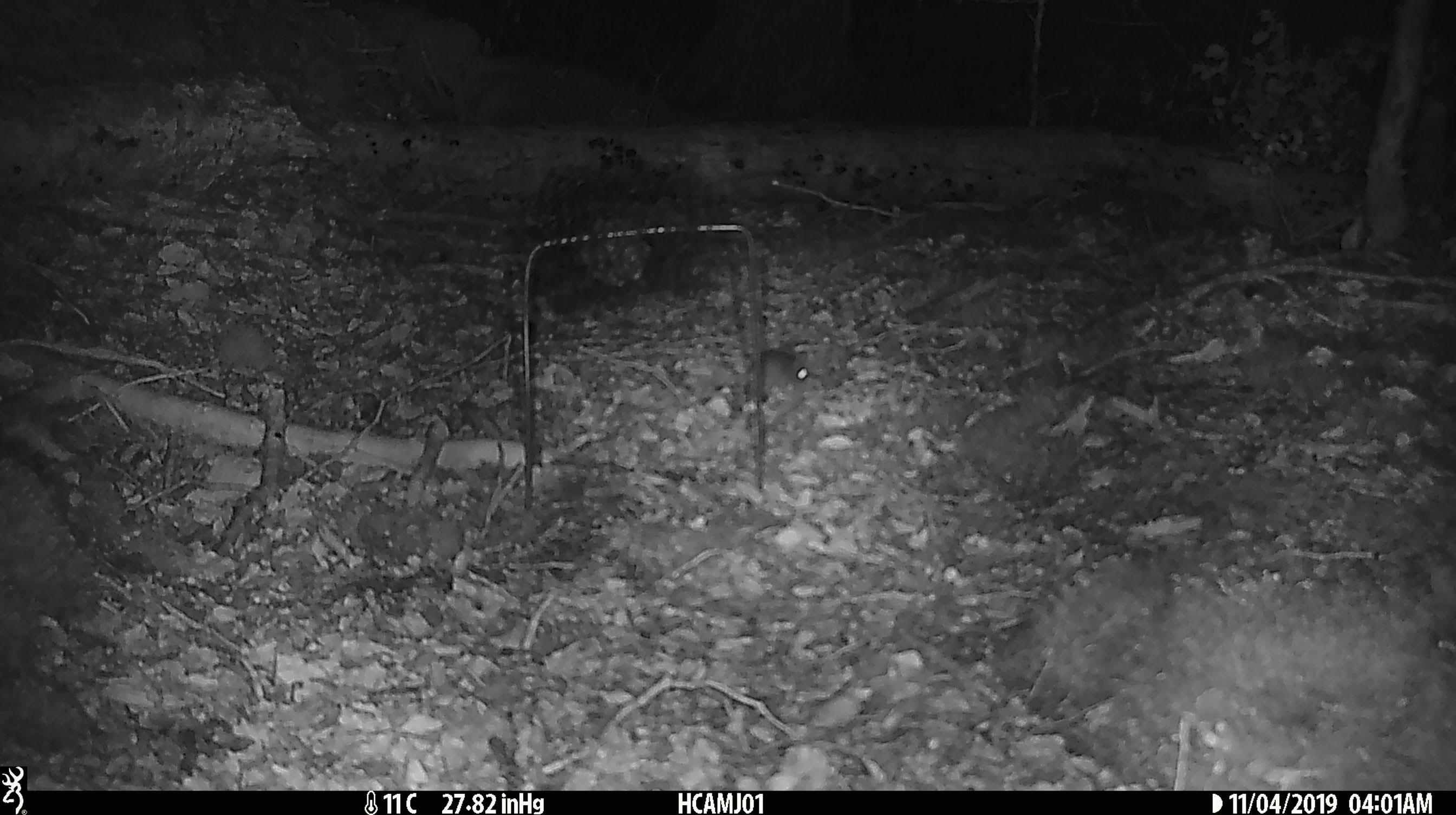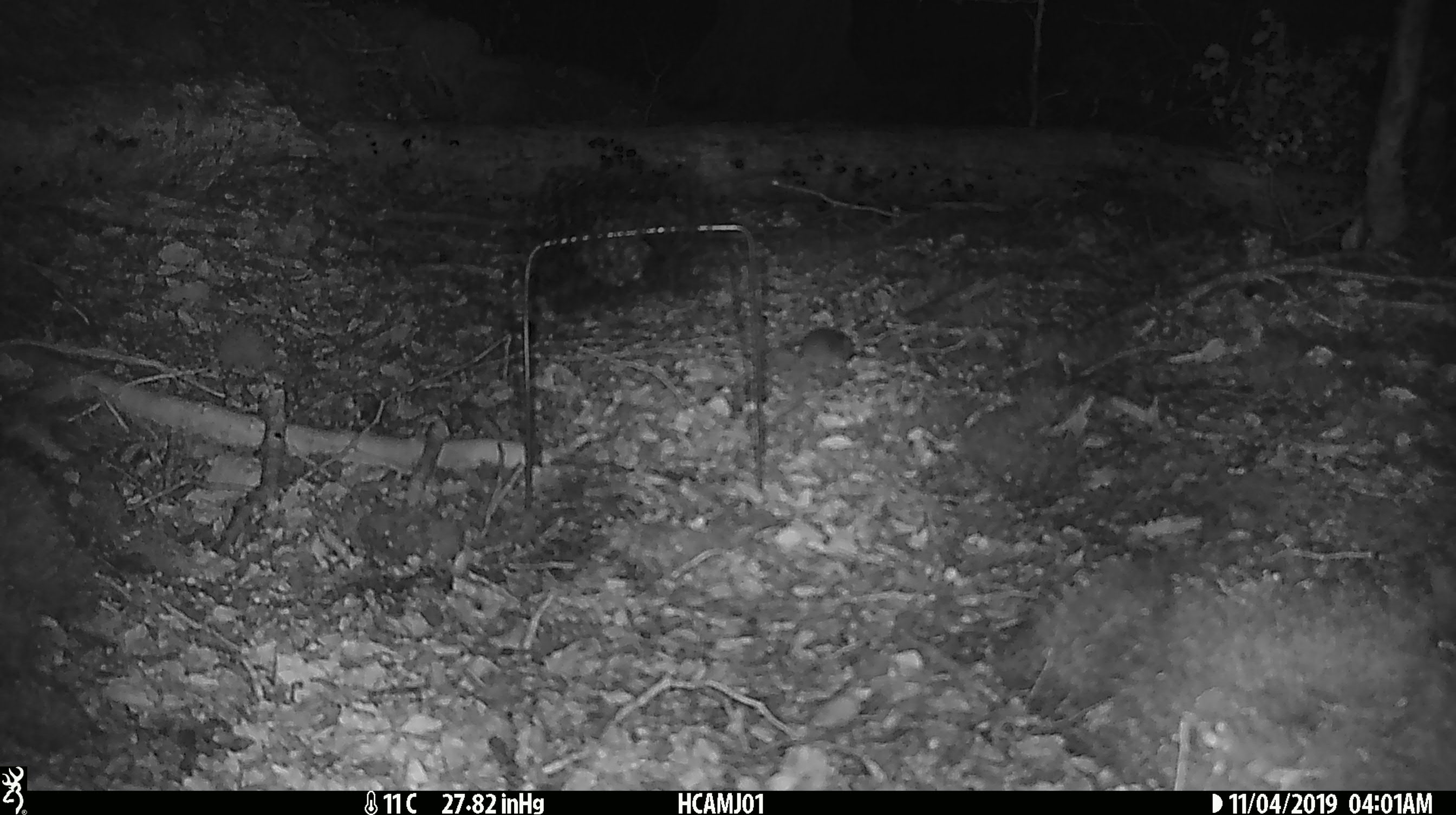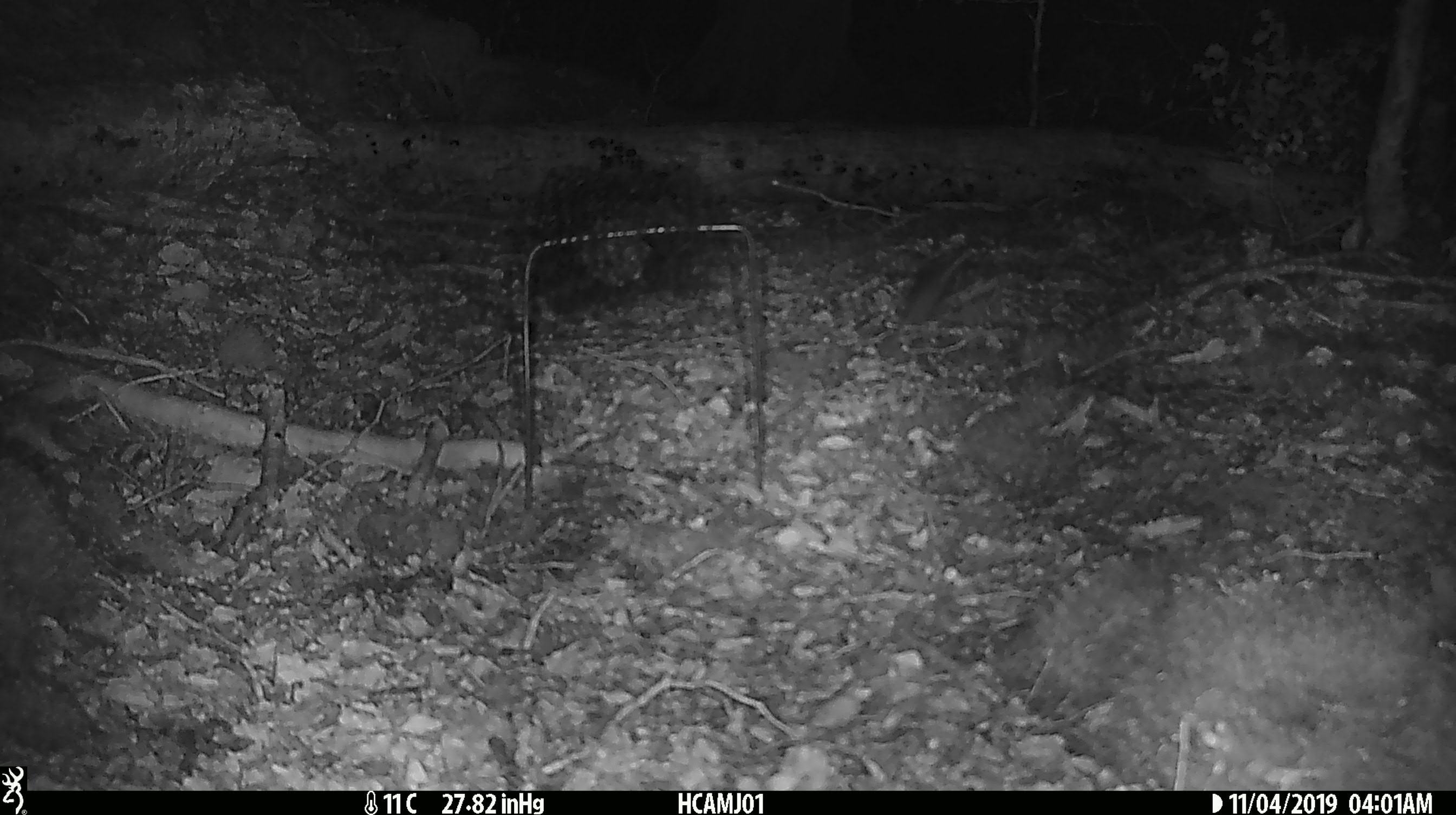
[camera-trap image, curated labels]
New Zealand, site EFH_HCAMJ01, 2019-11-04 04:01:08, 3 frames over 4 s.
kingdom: Animalia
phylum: Chordata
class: Mammalia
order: Rodentia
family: Muridae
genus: Mus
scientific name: Mus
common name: mouse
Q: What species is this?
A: Mouse (Mus).